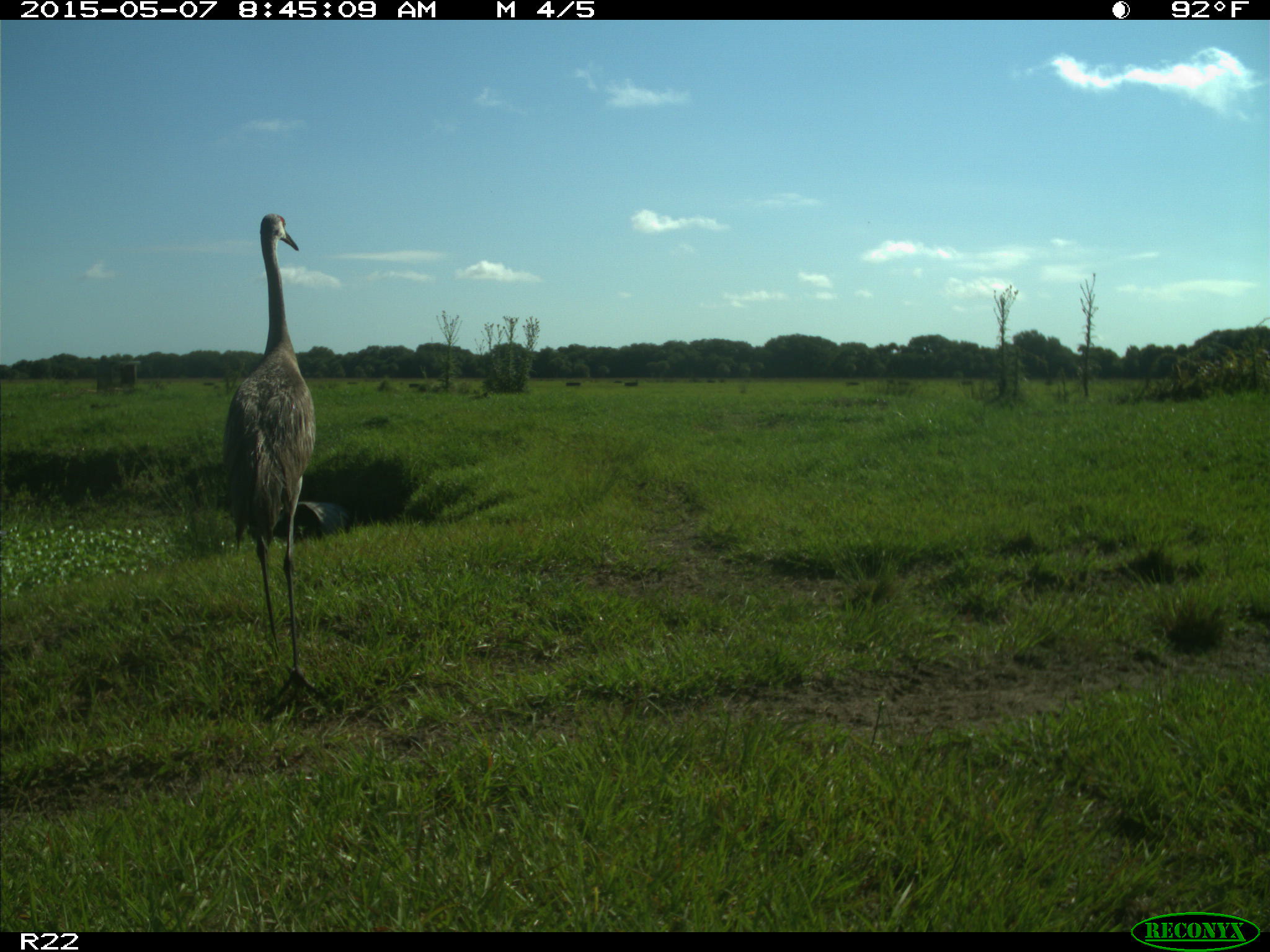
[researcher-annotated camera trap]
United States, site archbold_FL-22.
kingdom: Animalia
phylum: Chordata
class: Aves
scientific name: Aves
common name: birds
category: unidentified bird